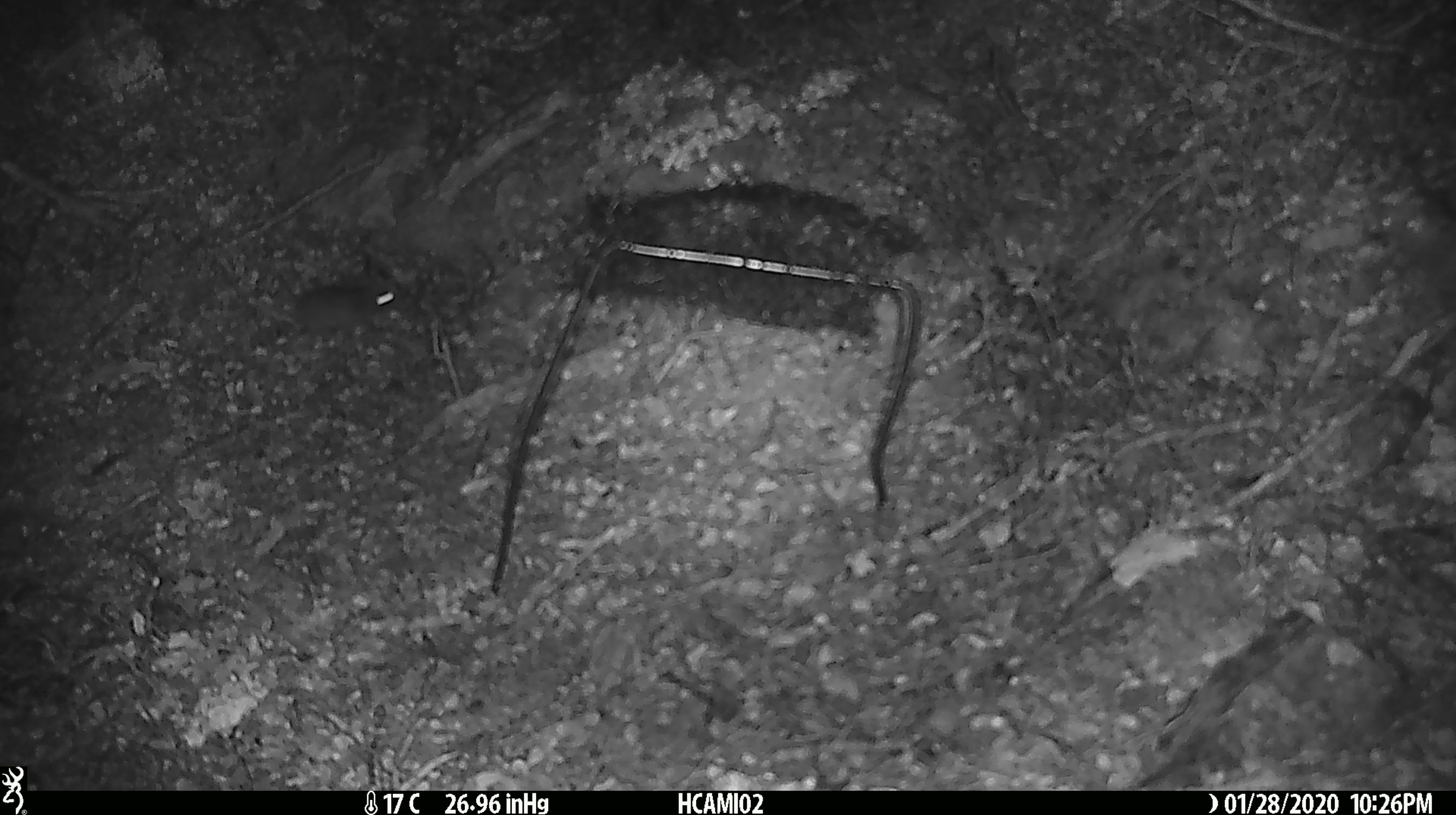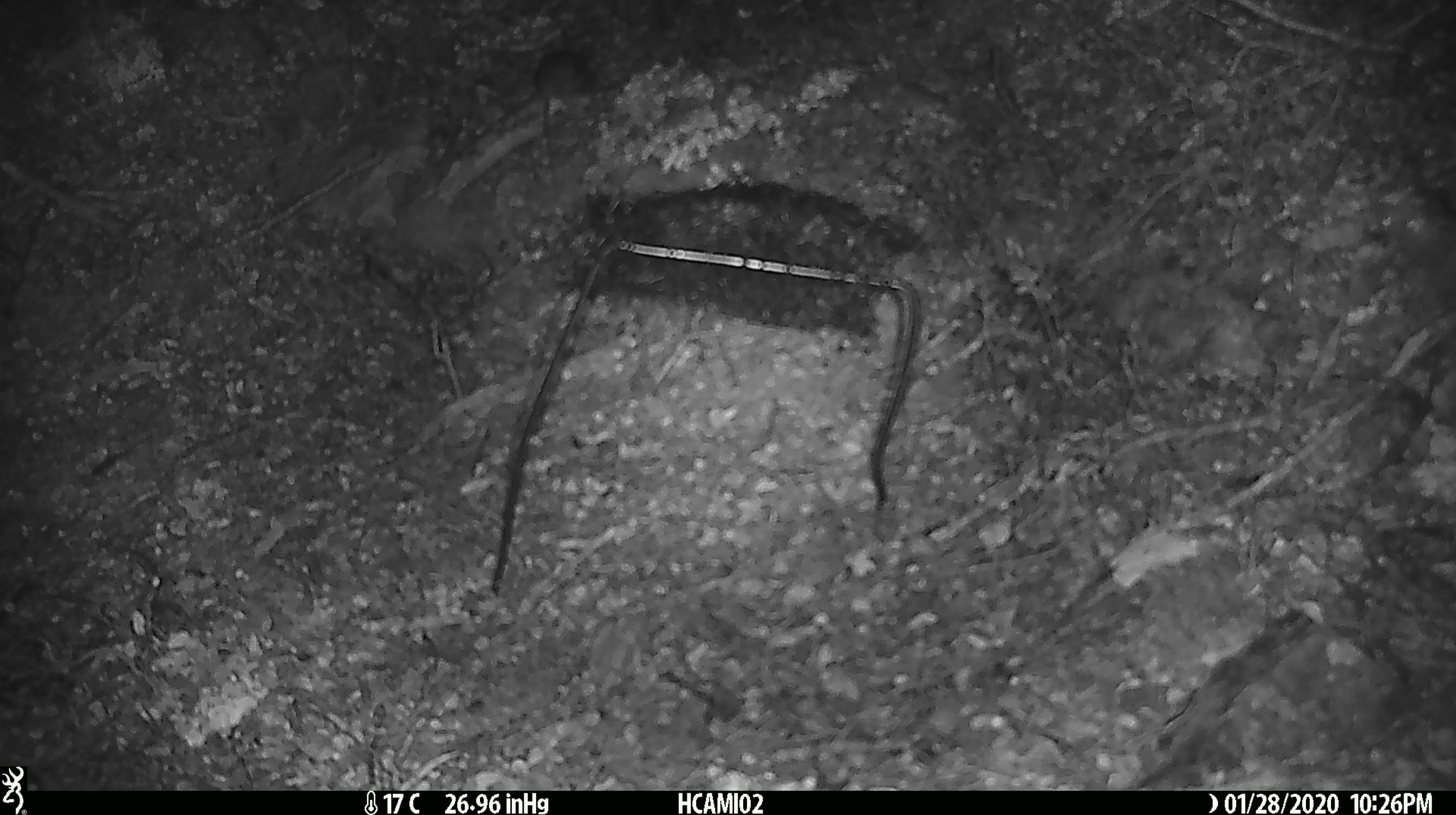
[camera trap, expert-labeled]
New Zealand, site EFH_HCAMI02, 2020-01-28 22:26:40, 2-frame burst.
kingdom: Animalia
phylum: Chordata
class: Mammalia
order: Rodentia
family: Muridae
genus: Mus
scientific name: Mus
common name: mouse